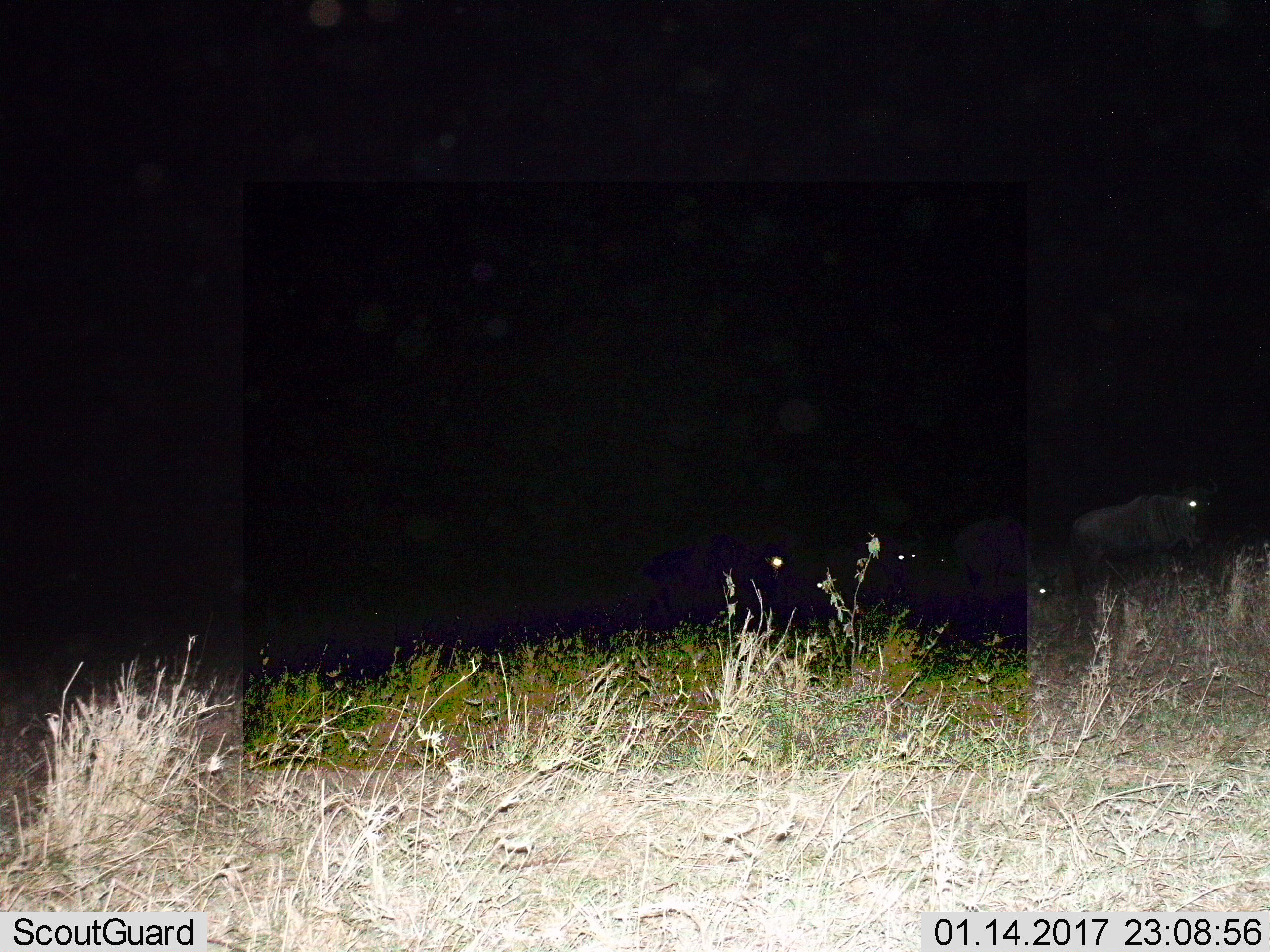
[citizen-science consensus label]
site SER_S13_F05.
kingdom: Animalia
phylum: Chordata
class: Mammalia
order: Artiodactyla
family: Bovidae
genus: Connochaetes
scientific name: Connochaetes taurinus taurinus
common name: blue wildebeest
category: wildebeestblue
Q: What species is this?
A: Wildebeestblue (blue wildebeest) (Connochaetes taurinus taurinus).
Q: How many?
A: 4.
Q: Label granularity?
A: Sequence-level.